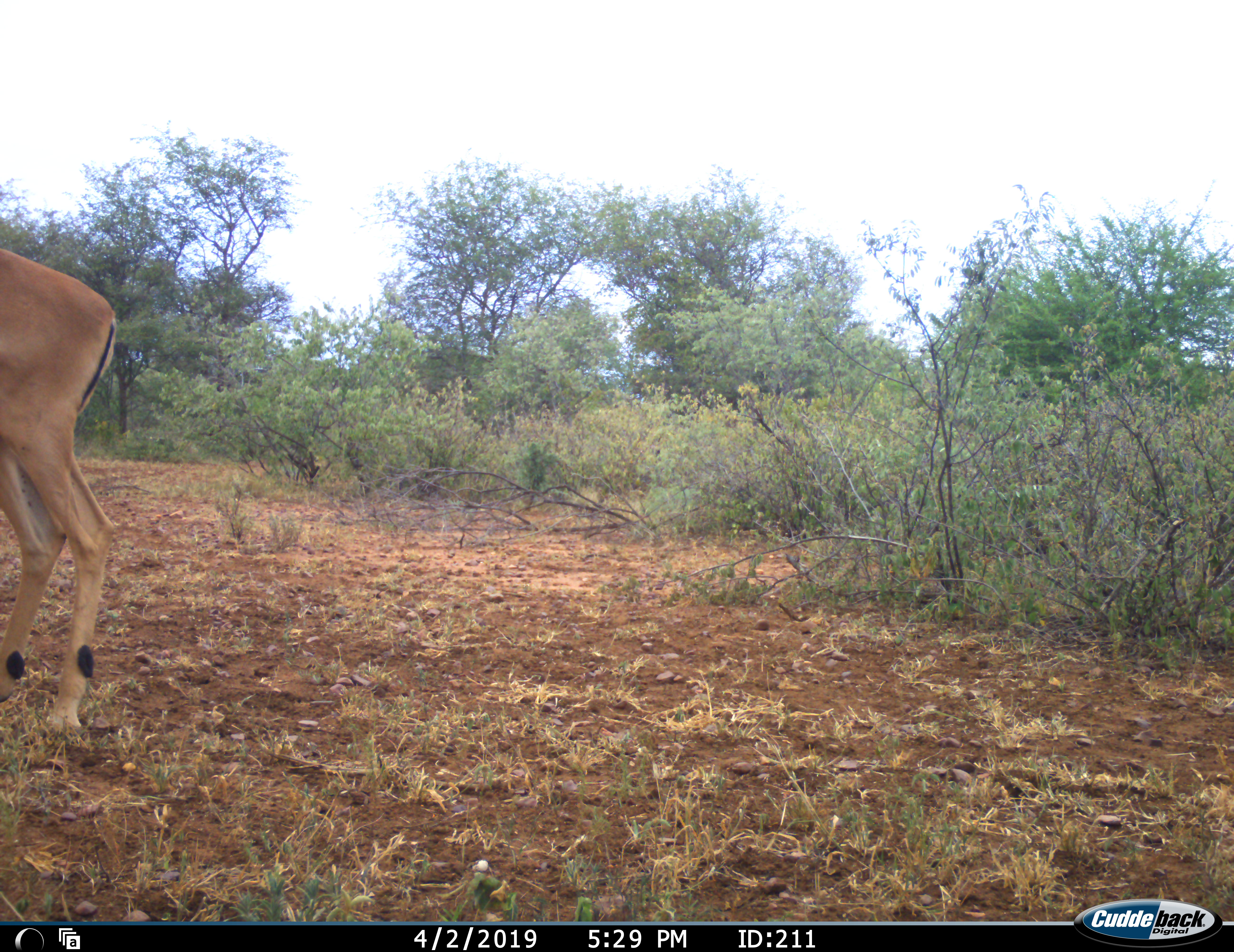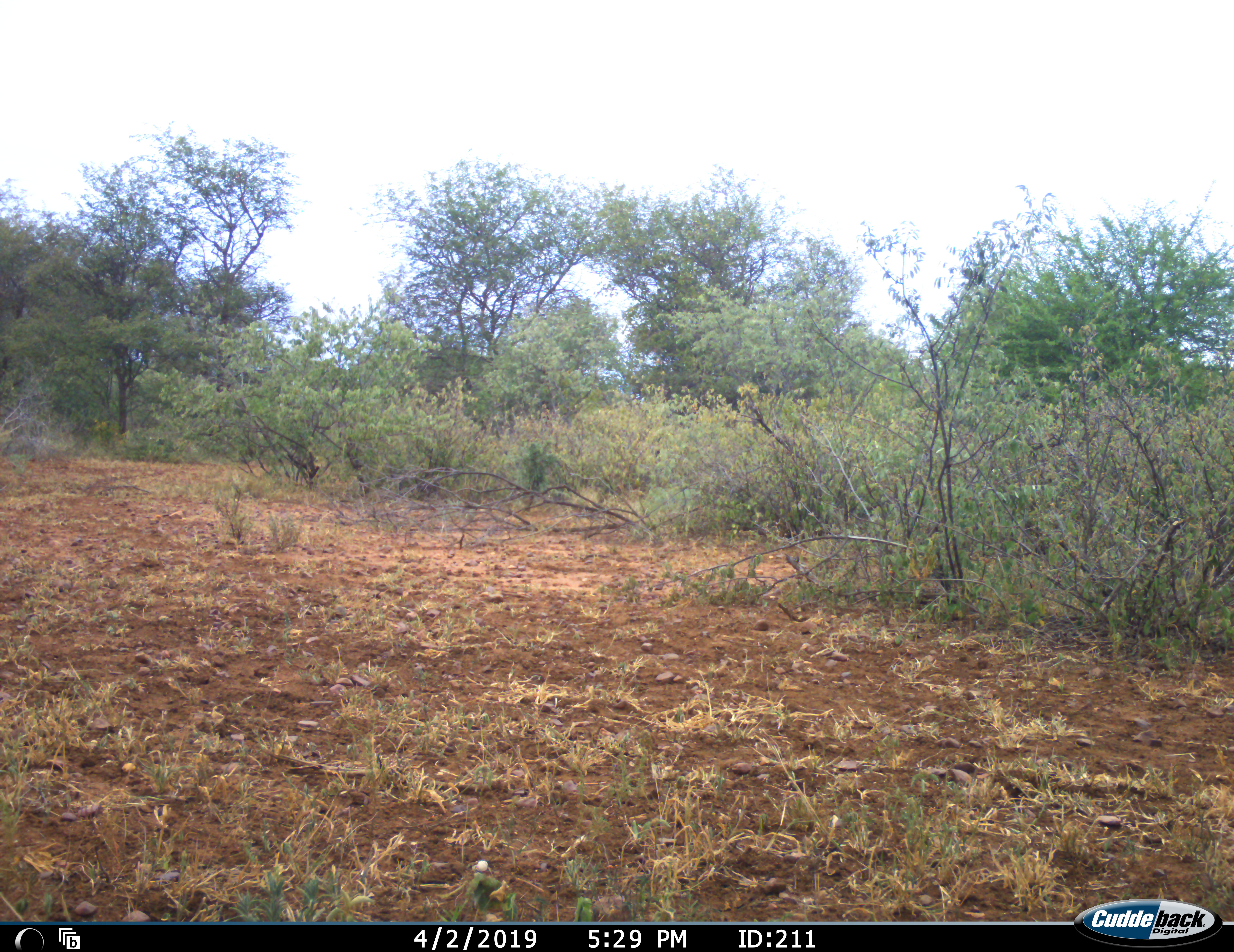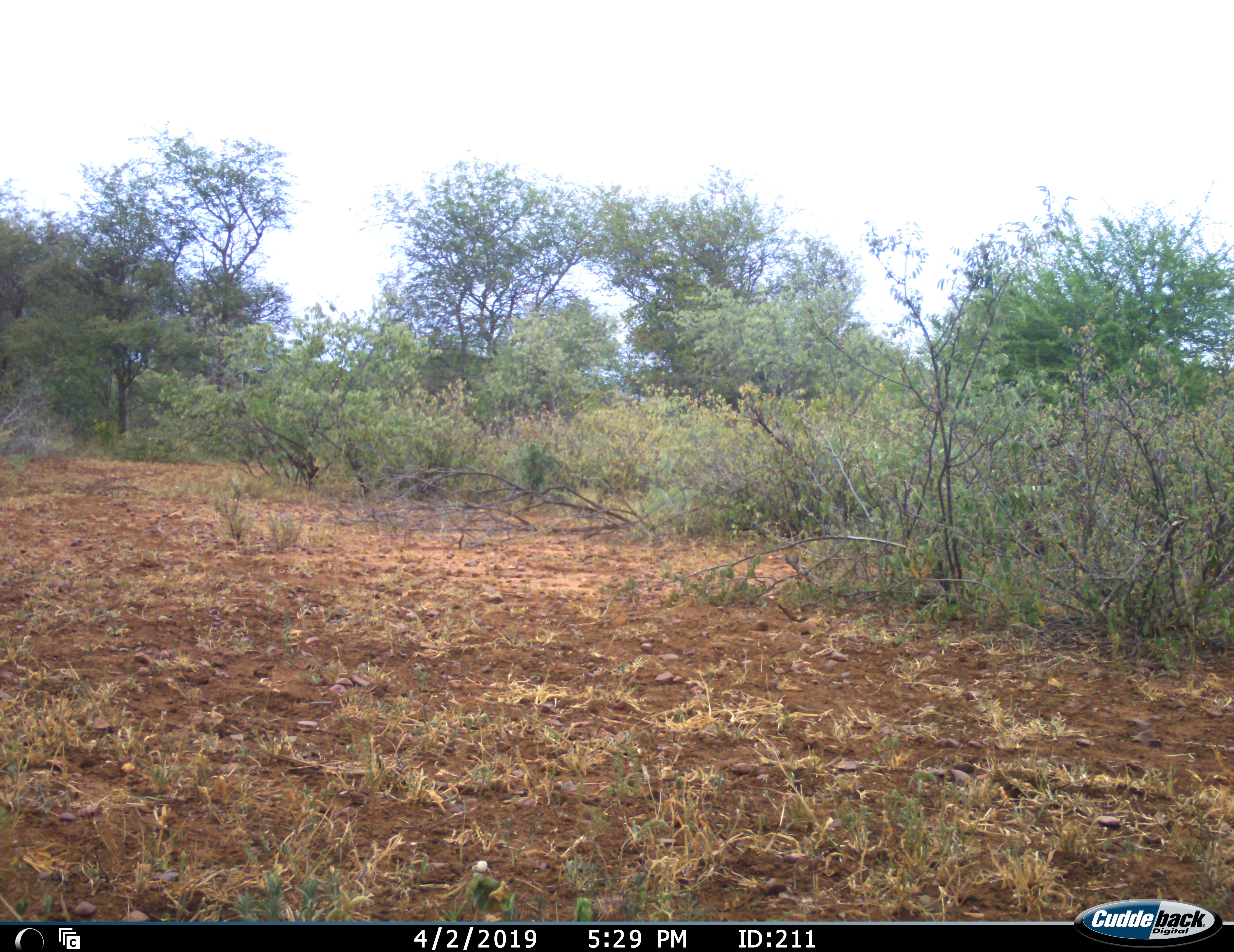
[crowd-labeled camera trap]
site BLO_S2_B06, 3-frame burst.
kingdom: Animalia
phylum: Chordata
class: Mammalia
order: Artiodactyla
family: Bovidae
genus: Aepyceros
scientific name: Aepyceros melampus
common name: impala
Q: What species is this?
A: Impala (Aepyceros melampus).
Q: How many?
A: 1.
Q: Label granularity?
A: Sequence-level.